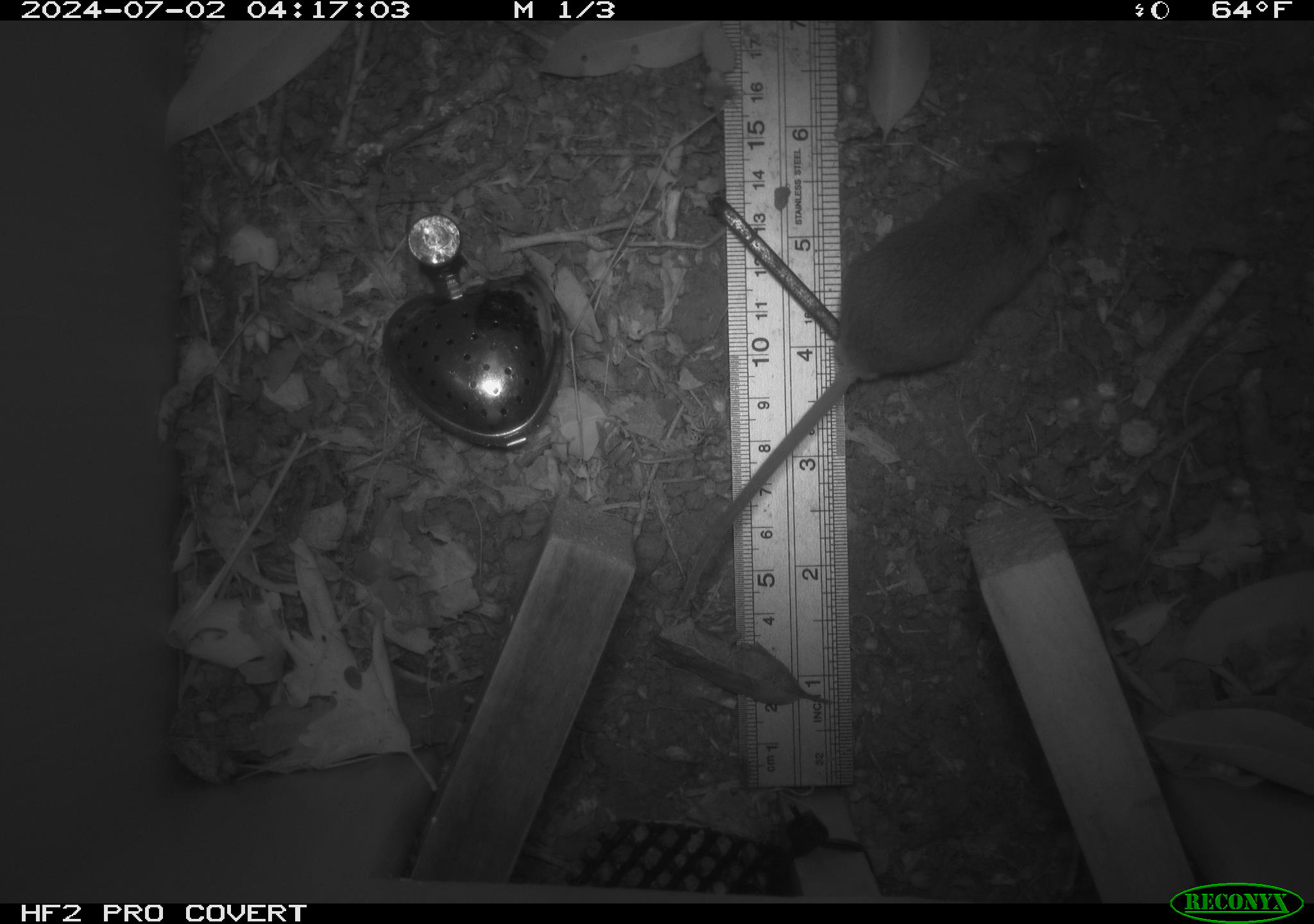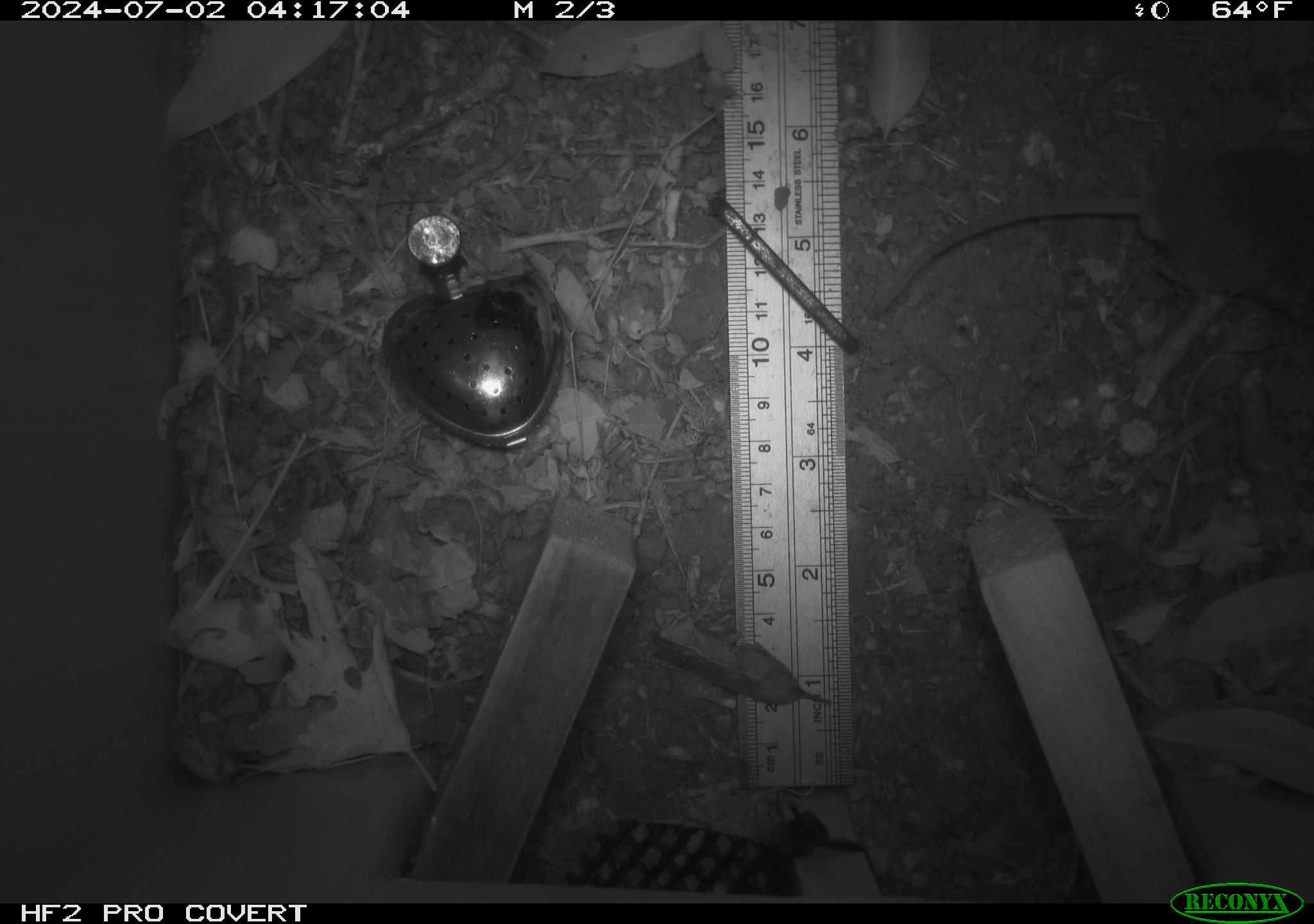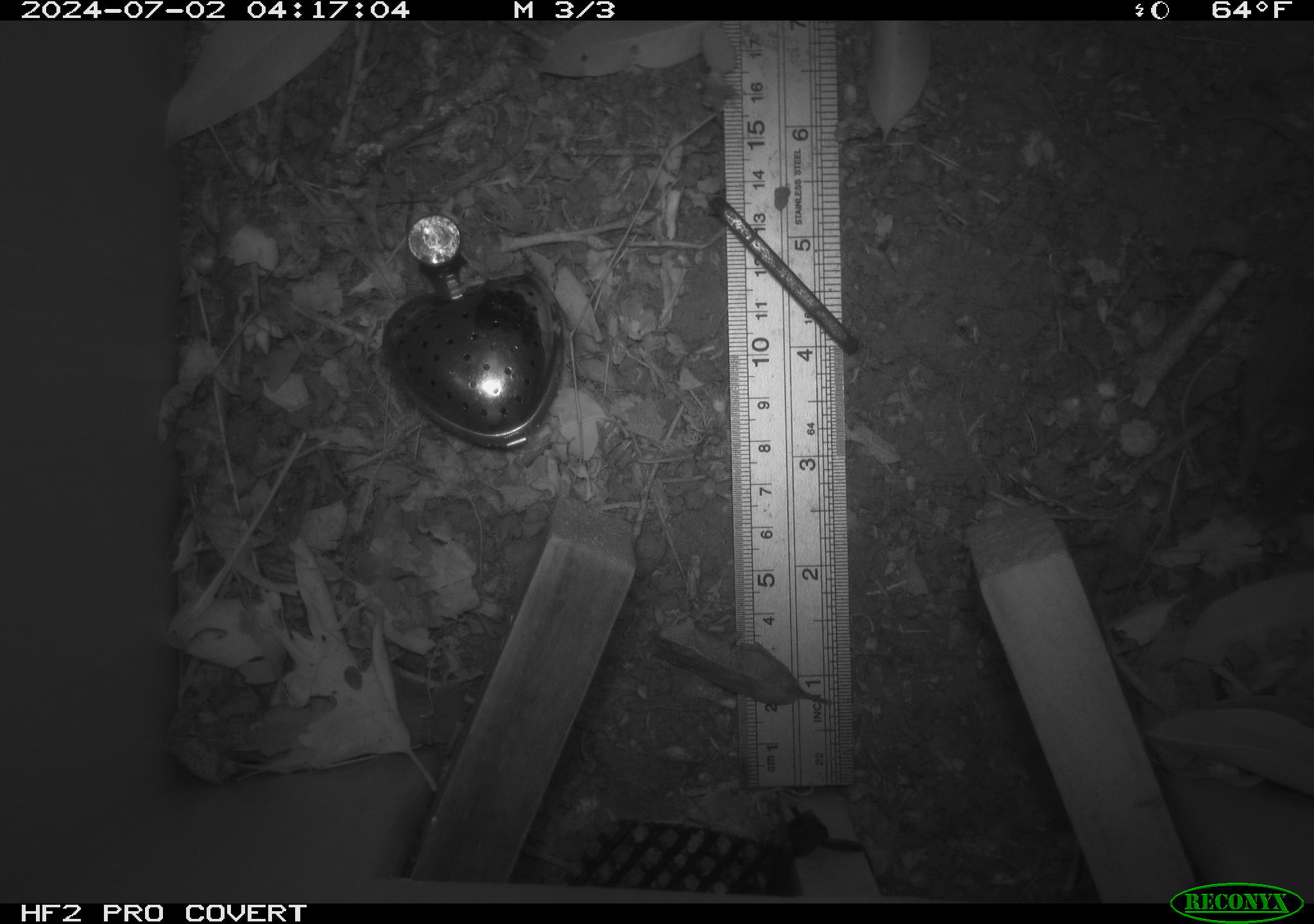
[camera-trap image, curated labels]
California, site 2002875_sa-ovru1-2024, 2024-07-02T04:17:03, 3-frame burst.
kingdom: Animalia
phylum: Chordata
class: Mammalia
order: Rodentia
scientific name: Rodentia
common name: rodent